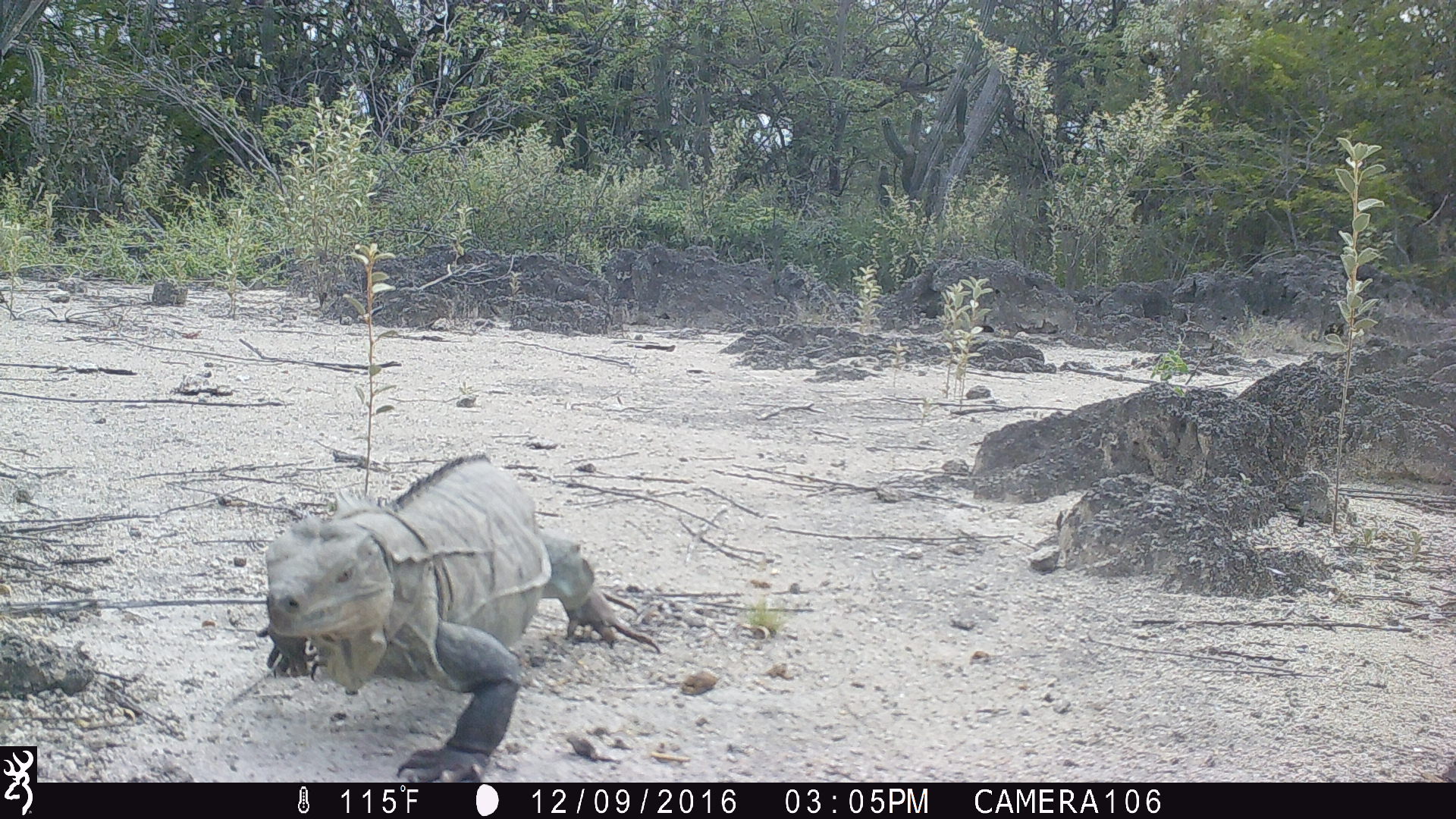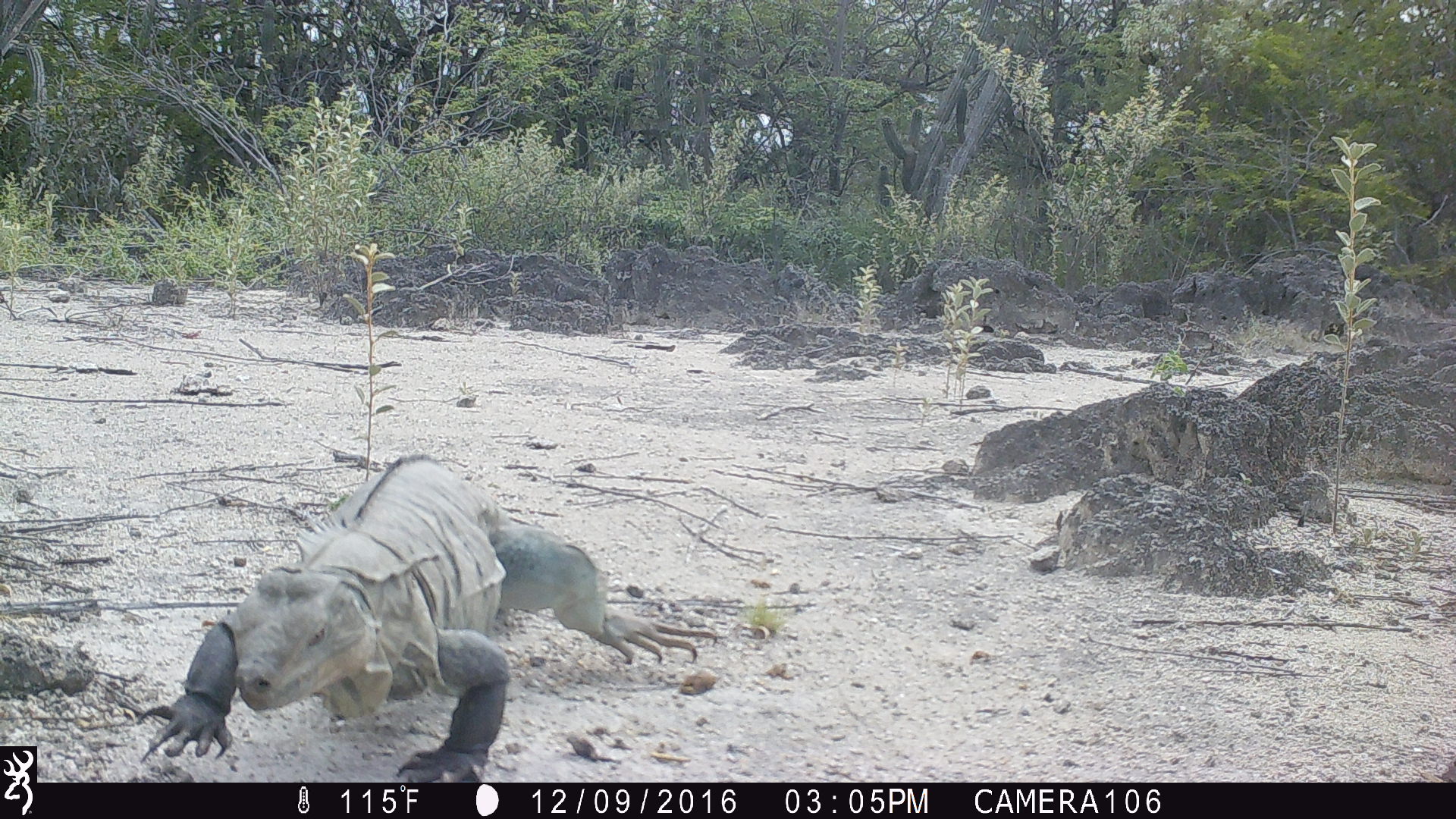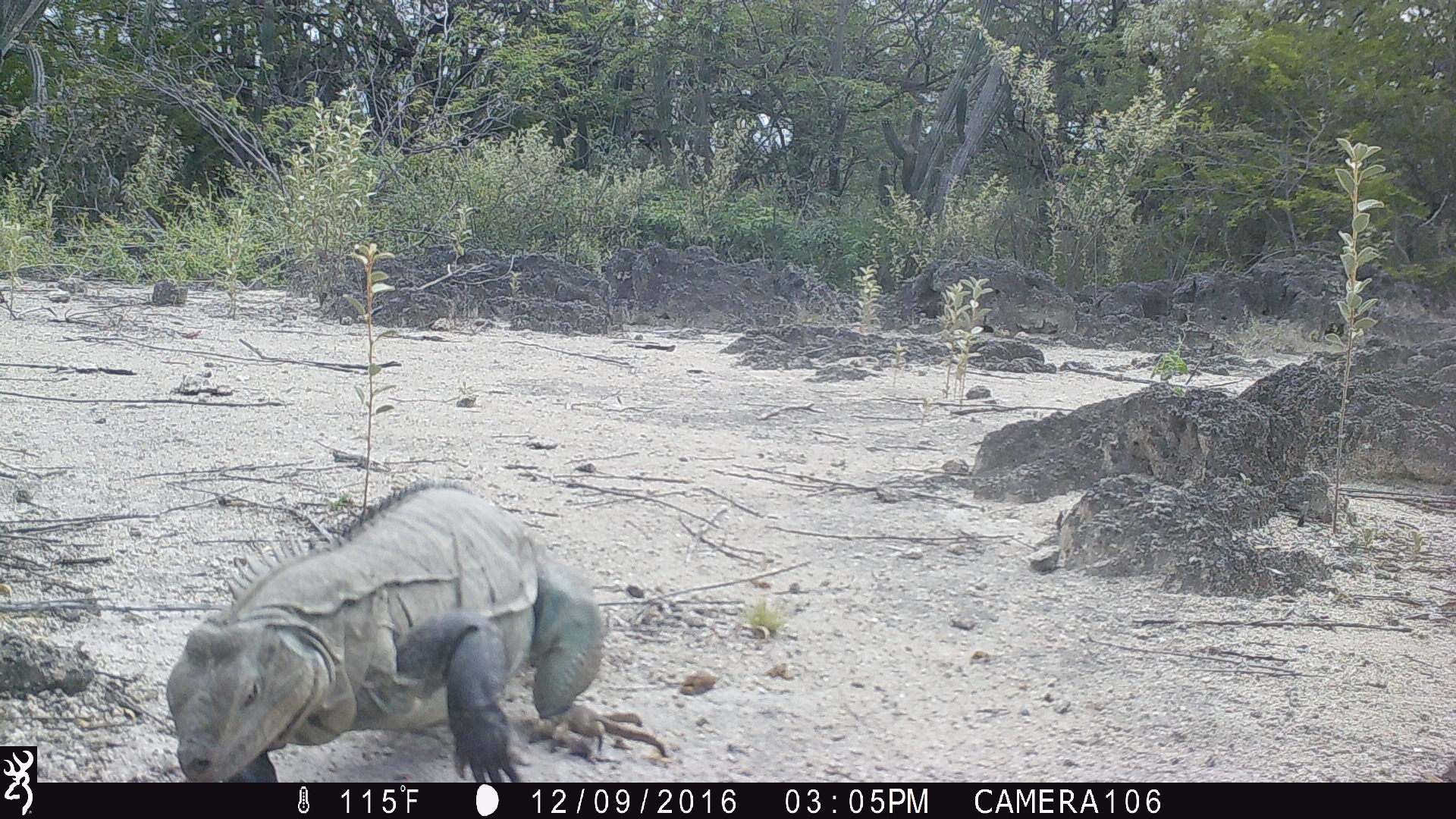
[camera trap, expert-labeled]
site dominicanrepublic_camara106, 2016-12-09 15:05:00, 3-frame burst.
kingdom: Animalia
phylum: Chordata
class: Reptilia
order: Squamata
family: Iguanidae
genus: Iguana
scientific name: Iguana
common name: typical iguanas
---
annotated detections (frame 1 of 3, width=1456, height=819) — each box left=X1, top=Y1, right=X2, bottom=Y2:
iguana: left=260, top=455, right=659, bottom=780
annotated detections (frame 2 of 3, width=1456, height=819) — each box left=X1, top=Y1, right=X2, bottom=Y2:
iguana: left=129, top=453, right=726, bottom=779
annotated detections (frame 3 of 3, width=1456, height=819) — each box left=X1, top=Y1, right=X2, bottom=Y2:
iguana: left=159, top=482, right=656, bottom=784